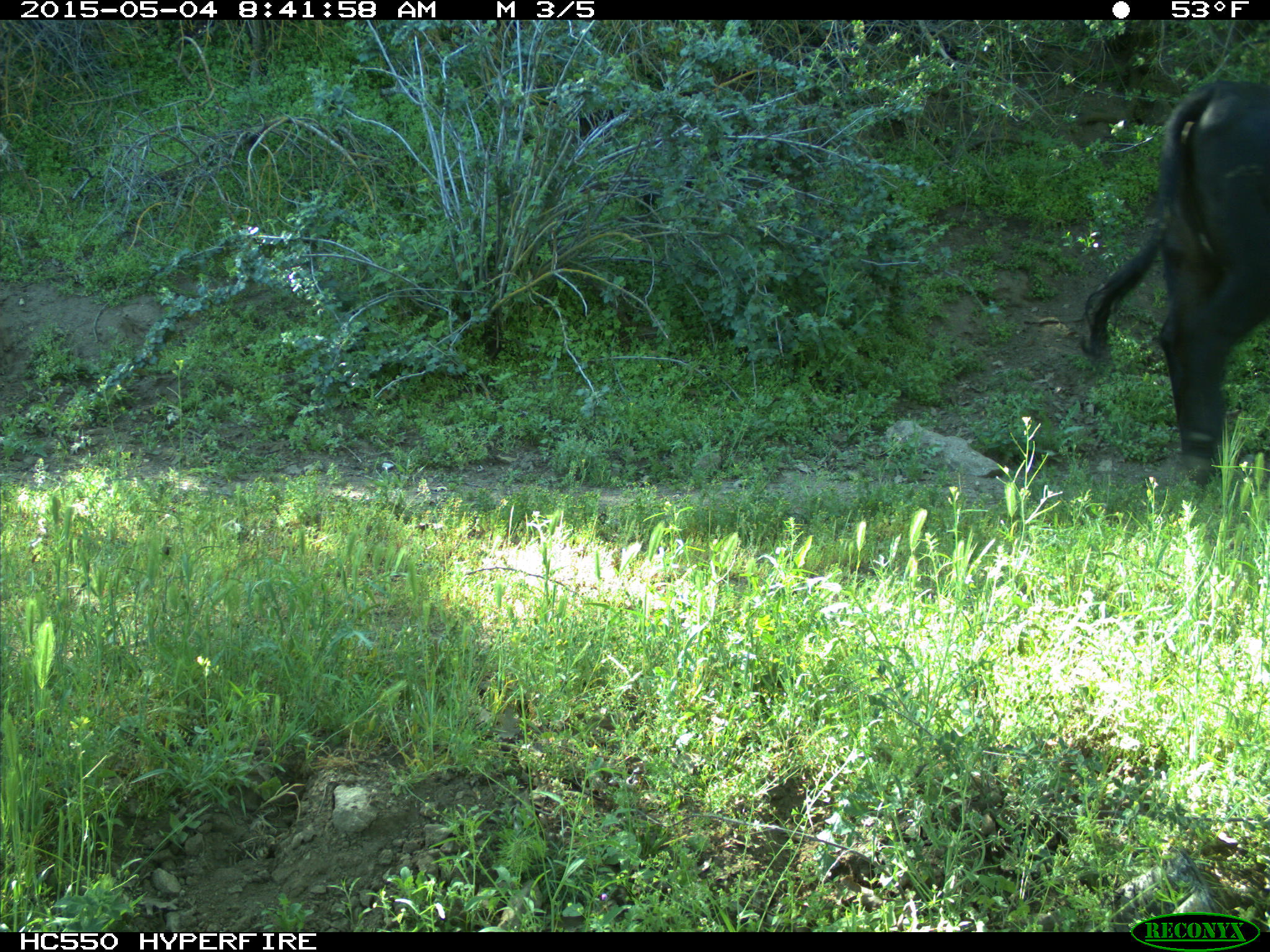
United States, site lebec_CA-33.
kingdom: Animalia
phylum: Chordata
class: Mammalia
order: Artiodactyla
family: Bovidae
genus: Bos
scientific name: Bos taurus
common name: domestic cow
Bos taurus (domestic cow).